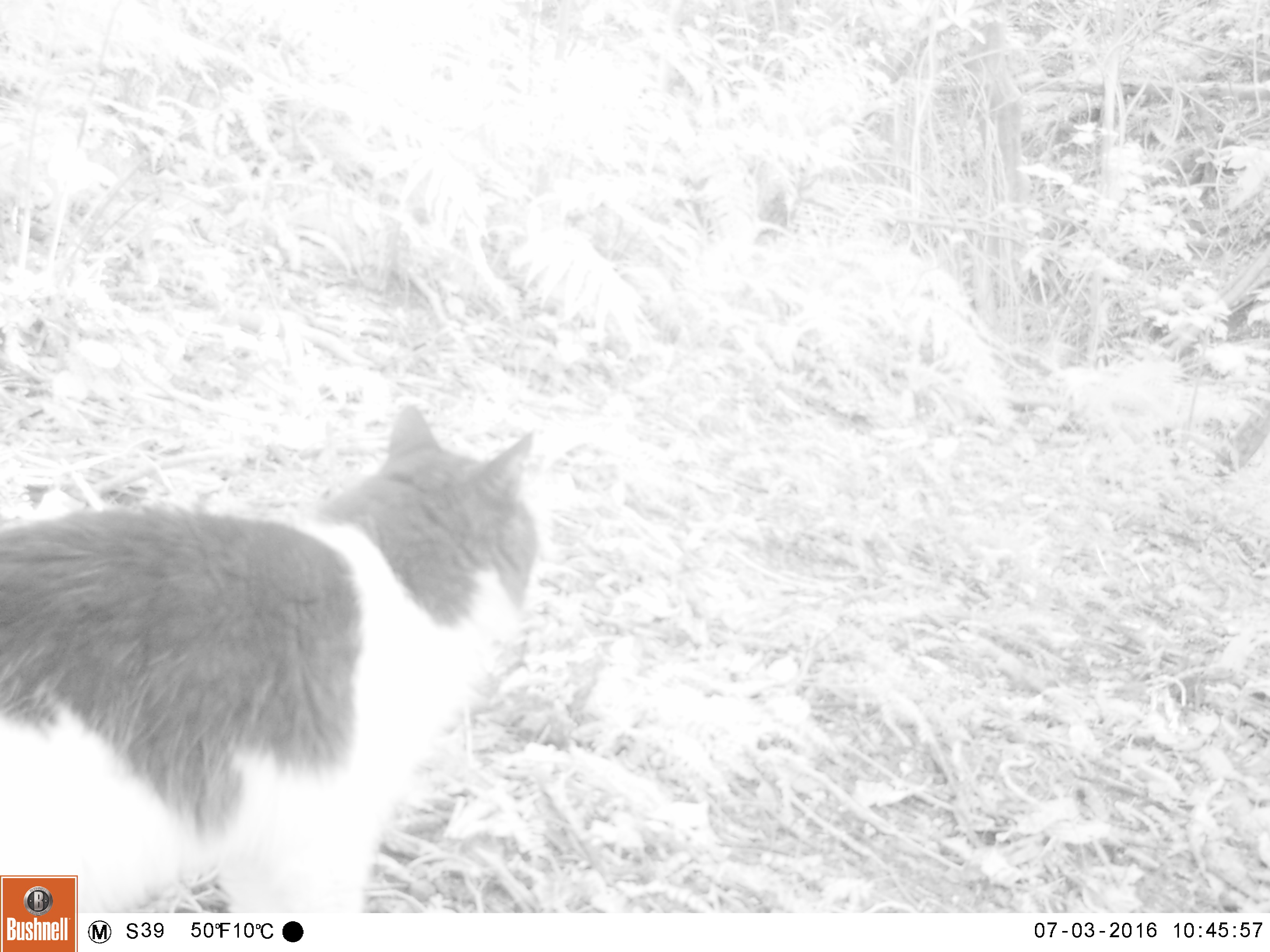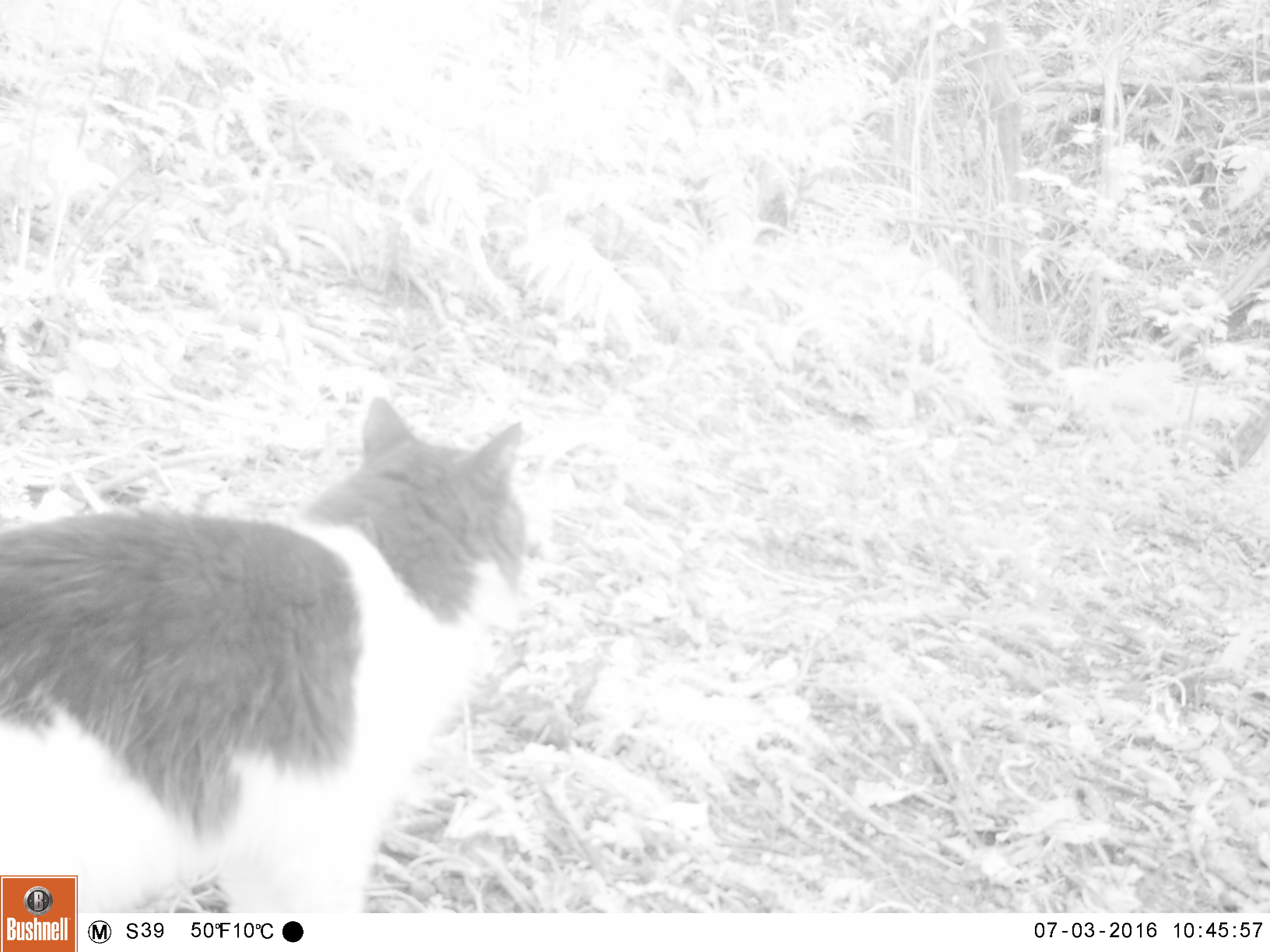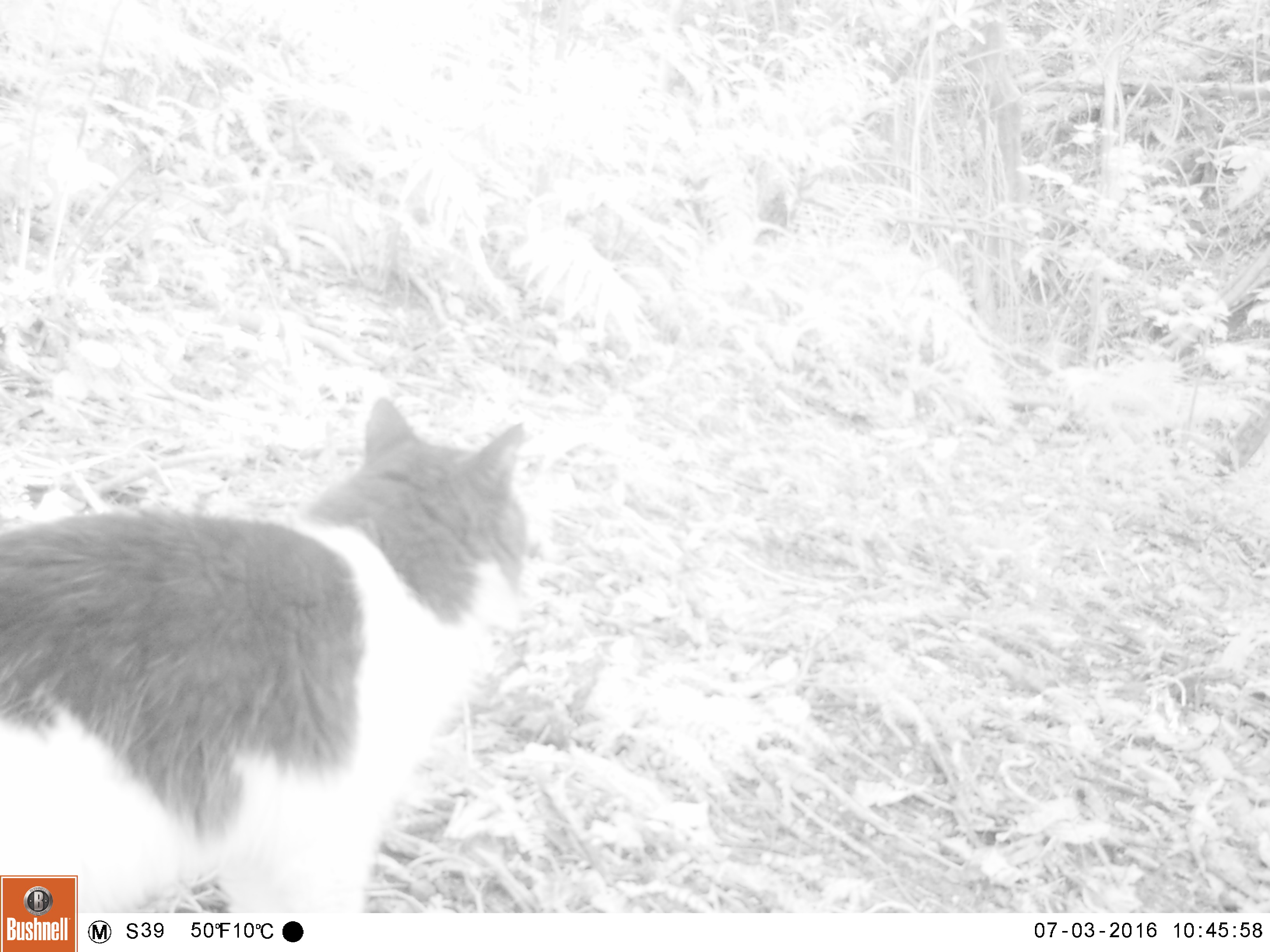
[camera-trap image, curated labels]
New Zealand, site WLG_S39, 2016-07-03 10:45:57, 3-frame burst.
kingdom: Animalia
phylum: Chordata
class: Mammalia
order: Carnivora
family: Felidae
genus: Felis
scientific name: Felis catus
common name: domestic cat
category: cat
Cat (domestic cat) (Felis catus).